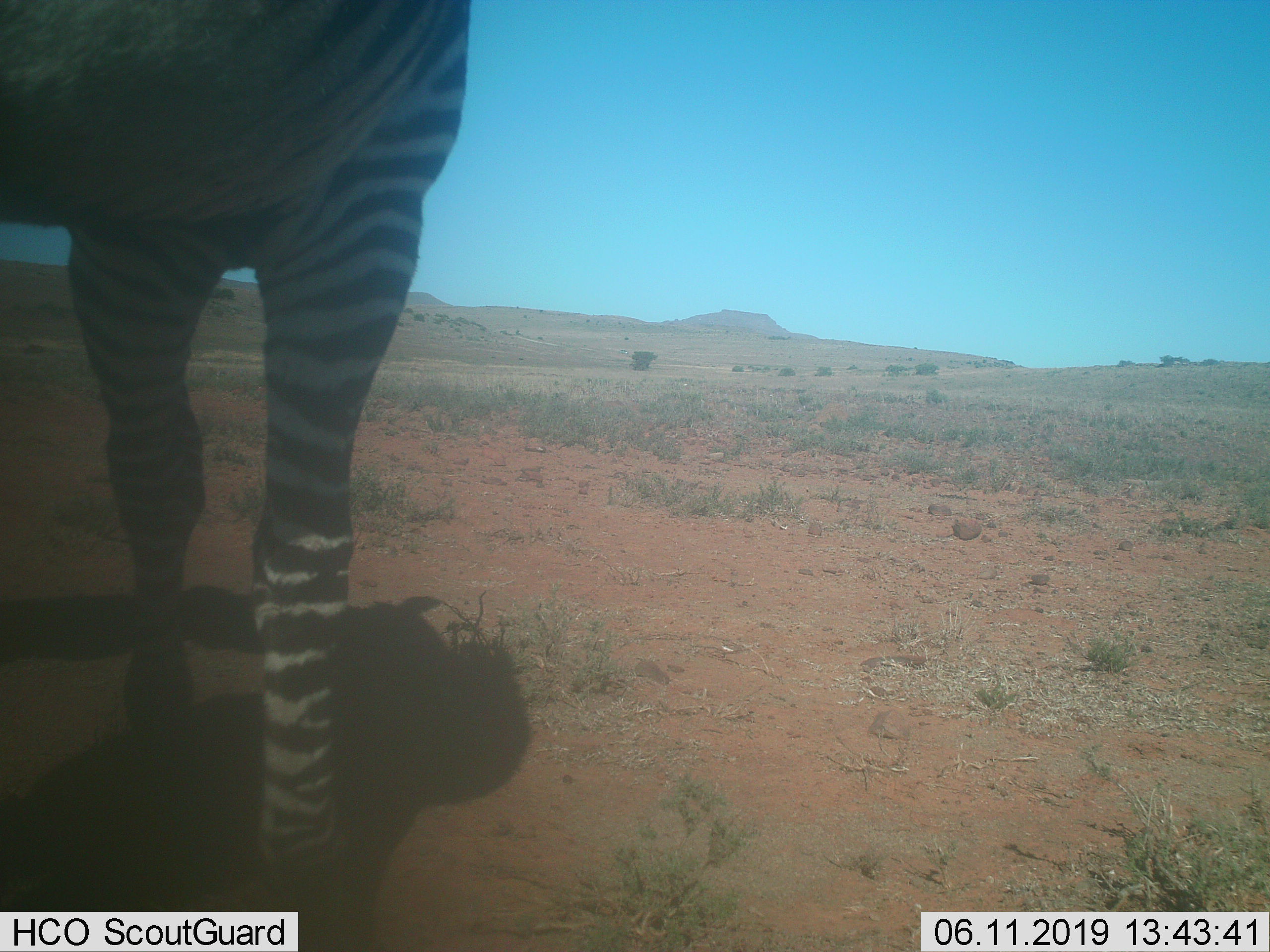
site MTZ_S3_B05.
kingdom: Animalia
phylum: Chordata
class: Mammalia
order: Perissodactyla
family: Equidae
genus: Equus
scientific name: Equus zebra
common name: mountain zebra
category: zebramountain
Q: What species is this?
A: Zebramountain (mountain zebra) (Equus zebra).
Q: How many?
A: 1.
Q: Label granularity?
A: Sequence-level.